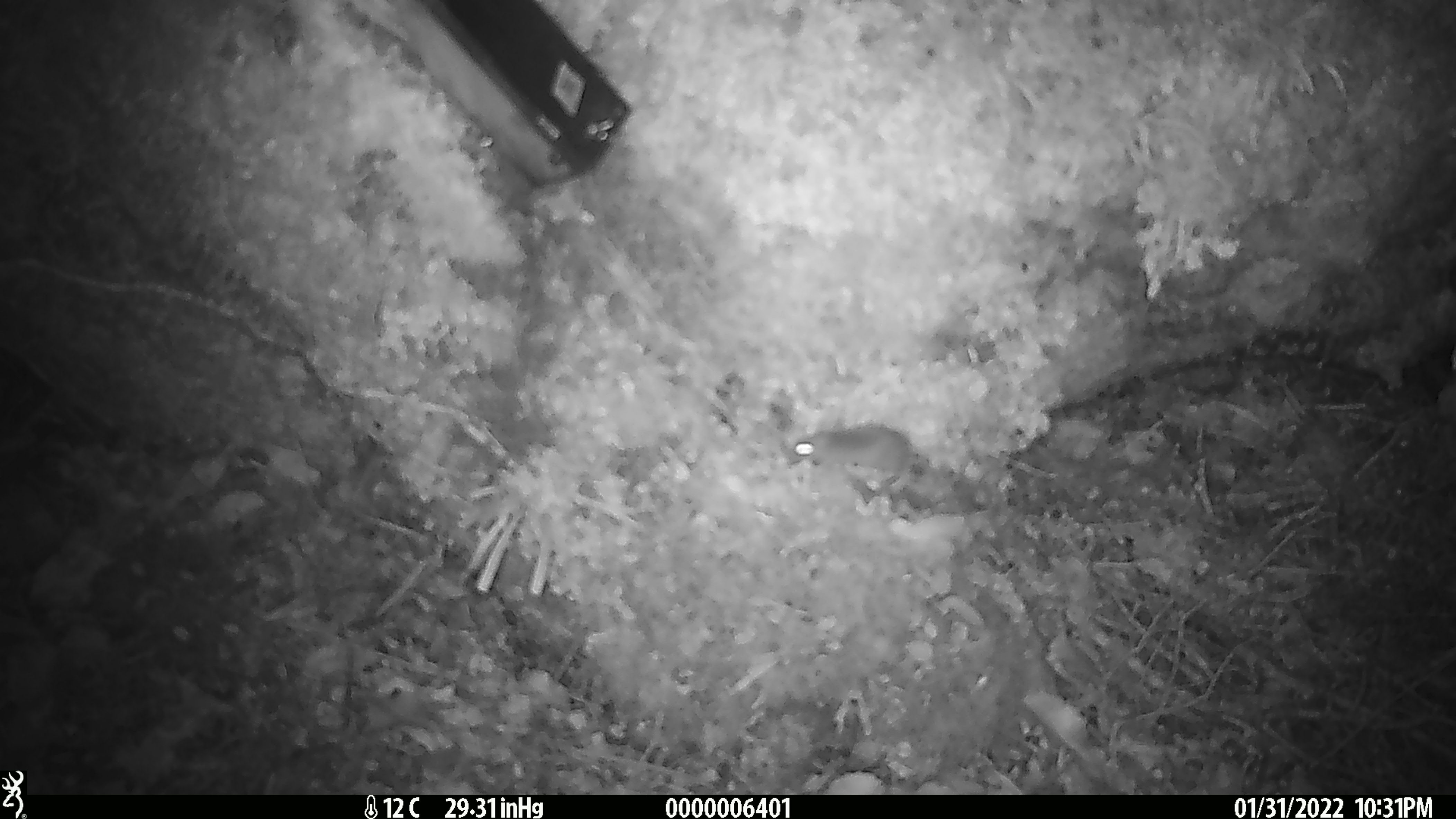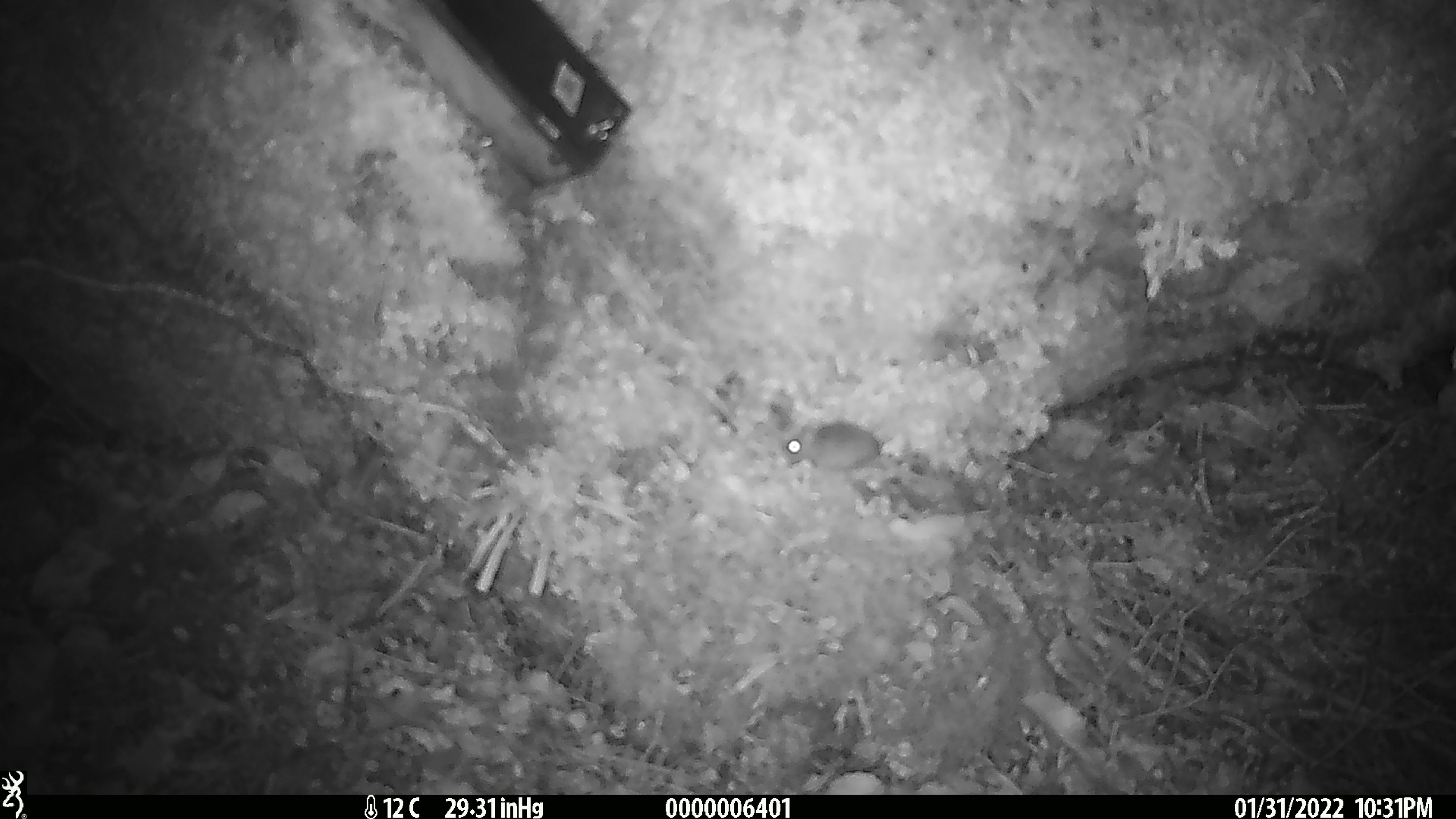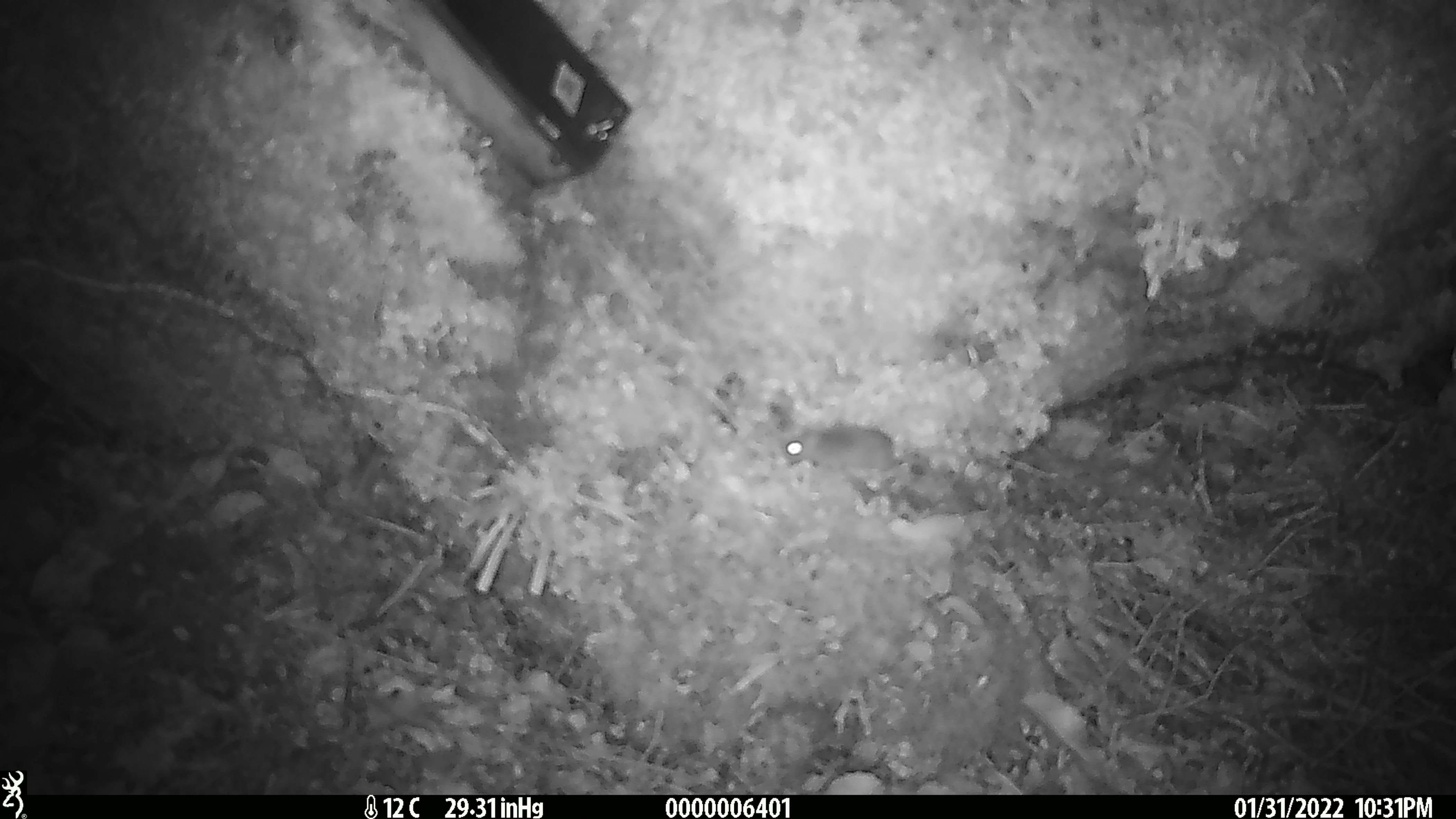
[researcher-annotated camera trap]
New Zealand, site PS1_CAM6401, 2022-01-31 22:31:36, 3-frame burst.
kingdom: Animalia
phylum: Chordata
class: Mammalia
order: Rodentia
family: Muridae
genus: Mus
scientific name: Mus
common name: mouse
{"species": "mouse (Mus)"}